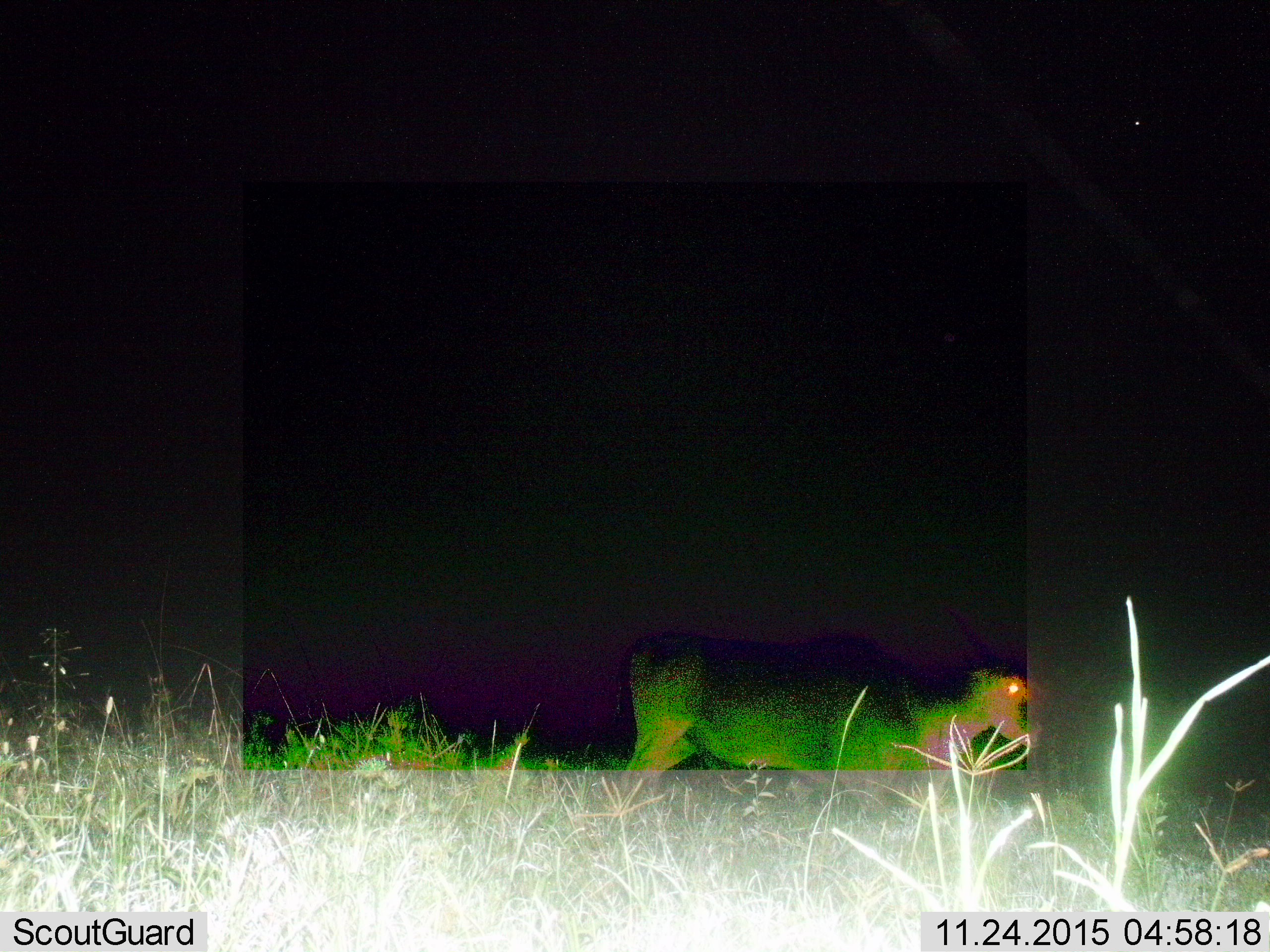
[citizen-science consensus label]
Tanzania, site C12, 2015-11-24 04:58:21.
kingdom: Animalia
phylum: Chordata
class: Mammalia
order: Artiodactyla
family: Bovidae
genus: Bos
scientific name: Bos taurus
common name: cattle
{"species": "cattle (Bos taurus)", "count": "1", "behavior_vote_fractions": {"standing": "50%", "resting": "25%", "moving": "25%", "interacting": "0%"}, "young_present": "0%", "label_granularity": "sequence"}